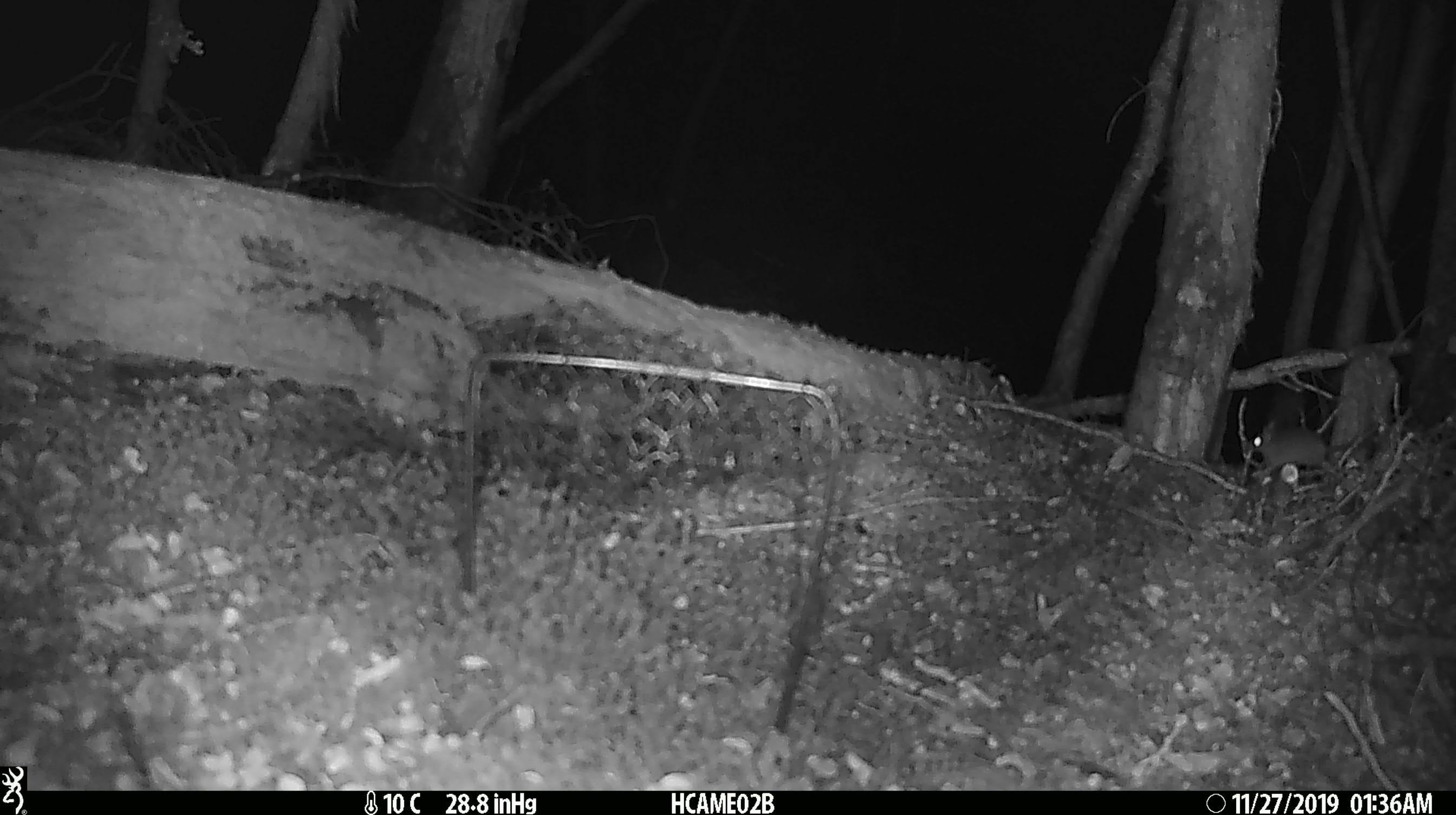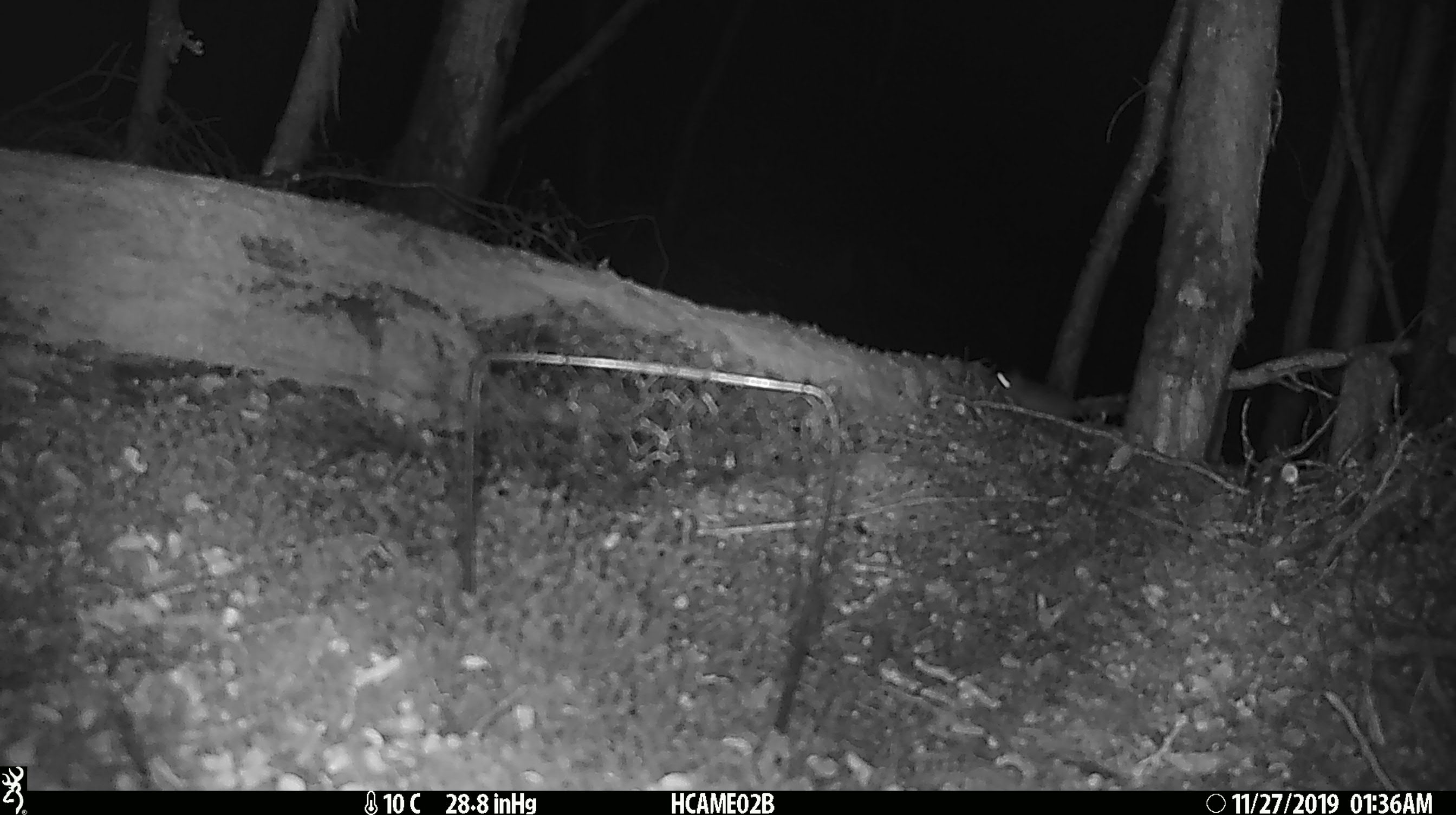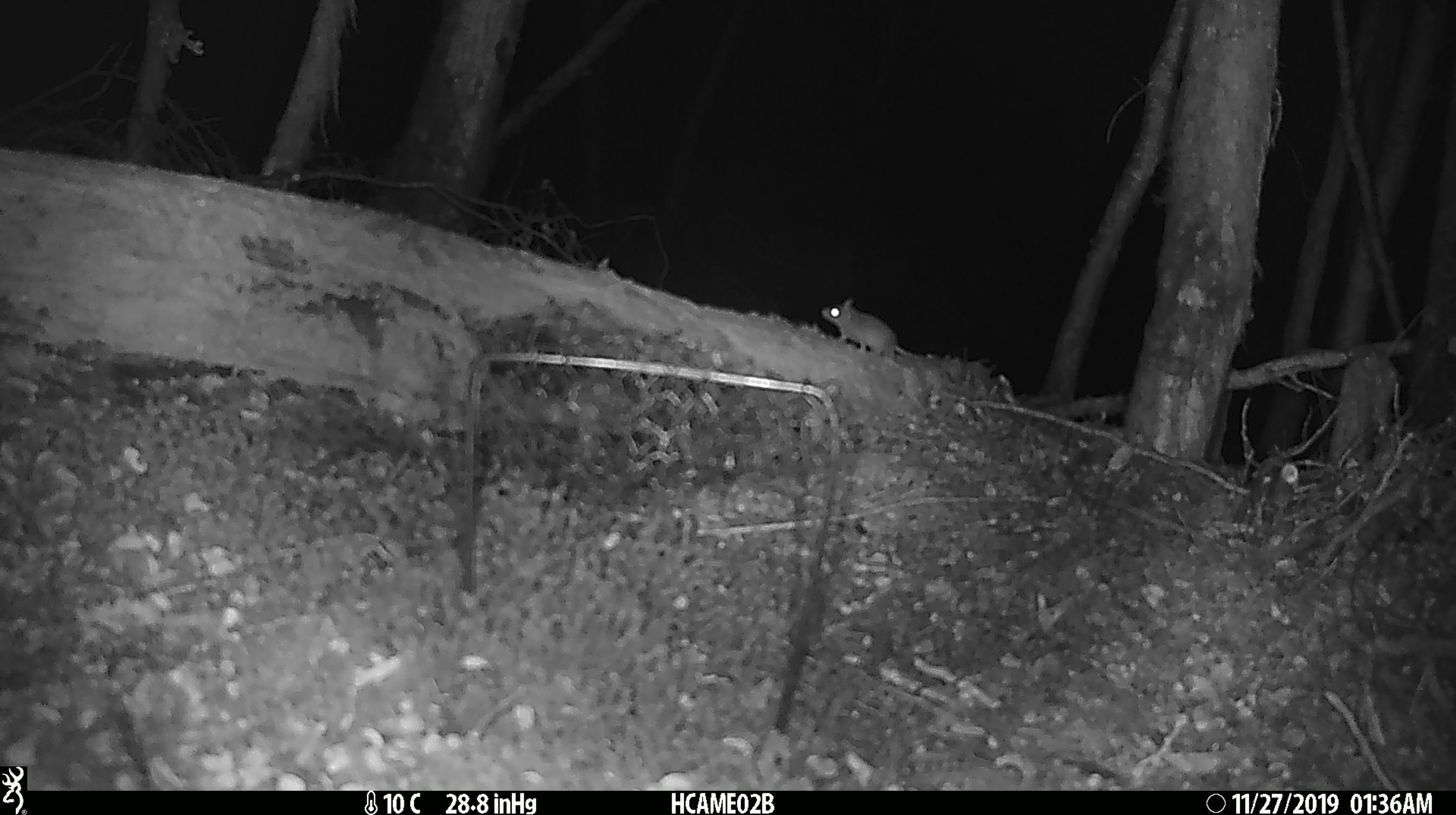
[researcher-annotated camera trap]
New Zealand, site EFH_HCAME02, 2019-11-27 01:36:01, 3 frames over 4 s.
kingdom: Animalia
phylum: Chordata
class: Mammalia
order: Rodentia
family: Muridae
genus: Mus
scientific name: Mus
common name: mouse